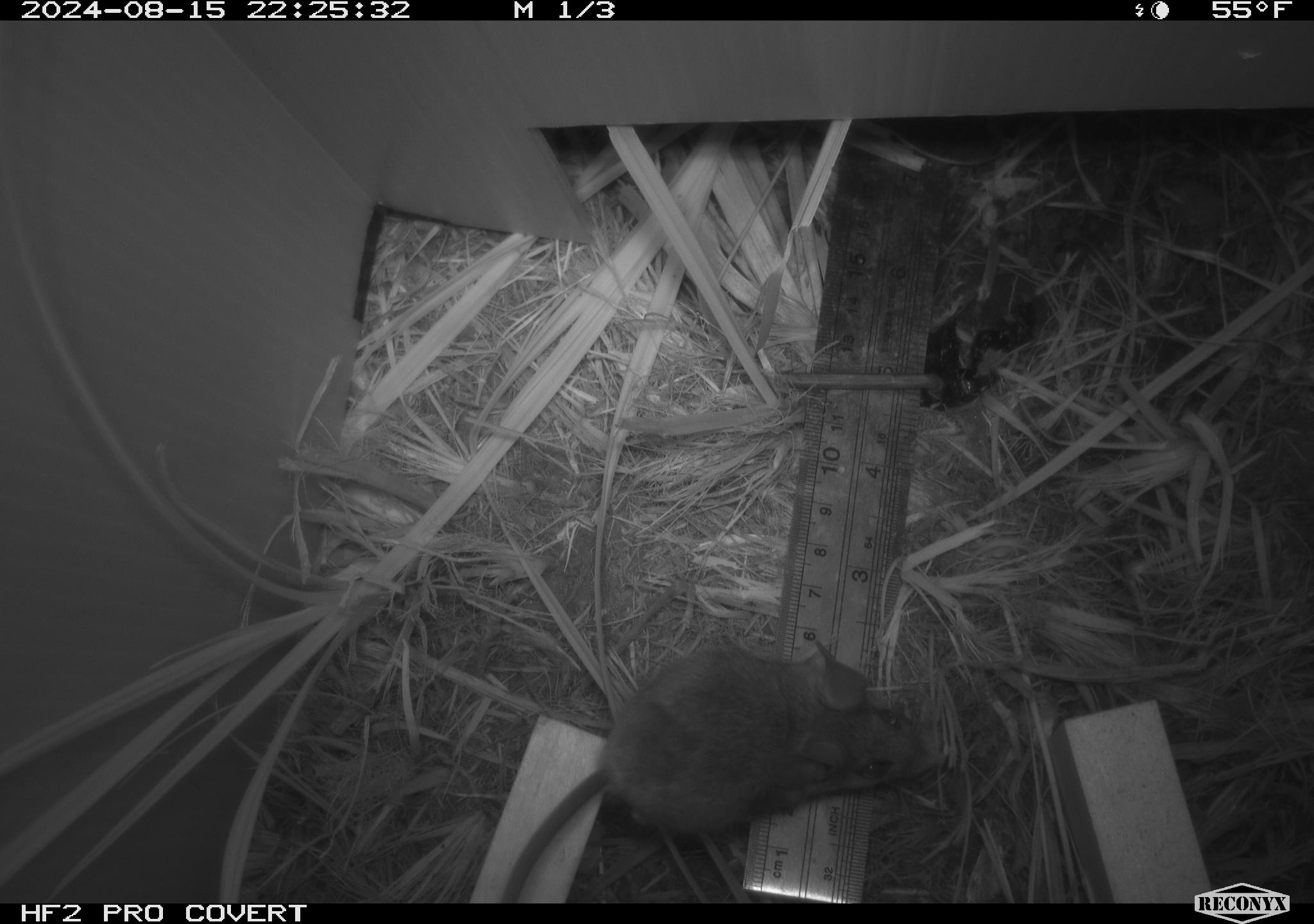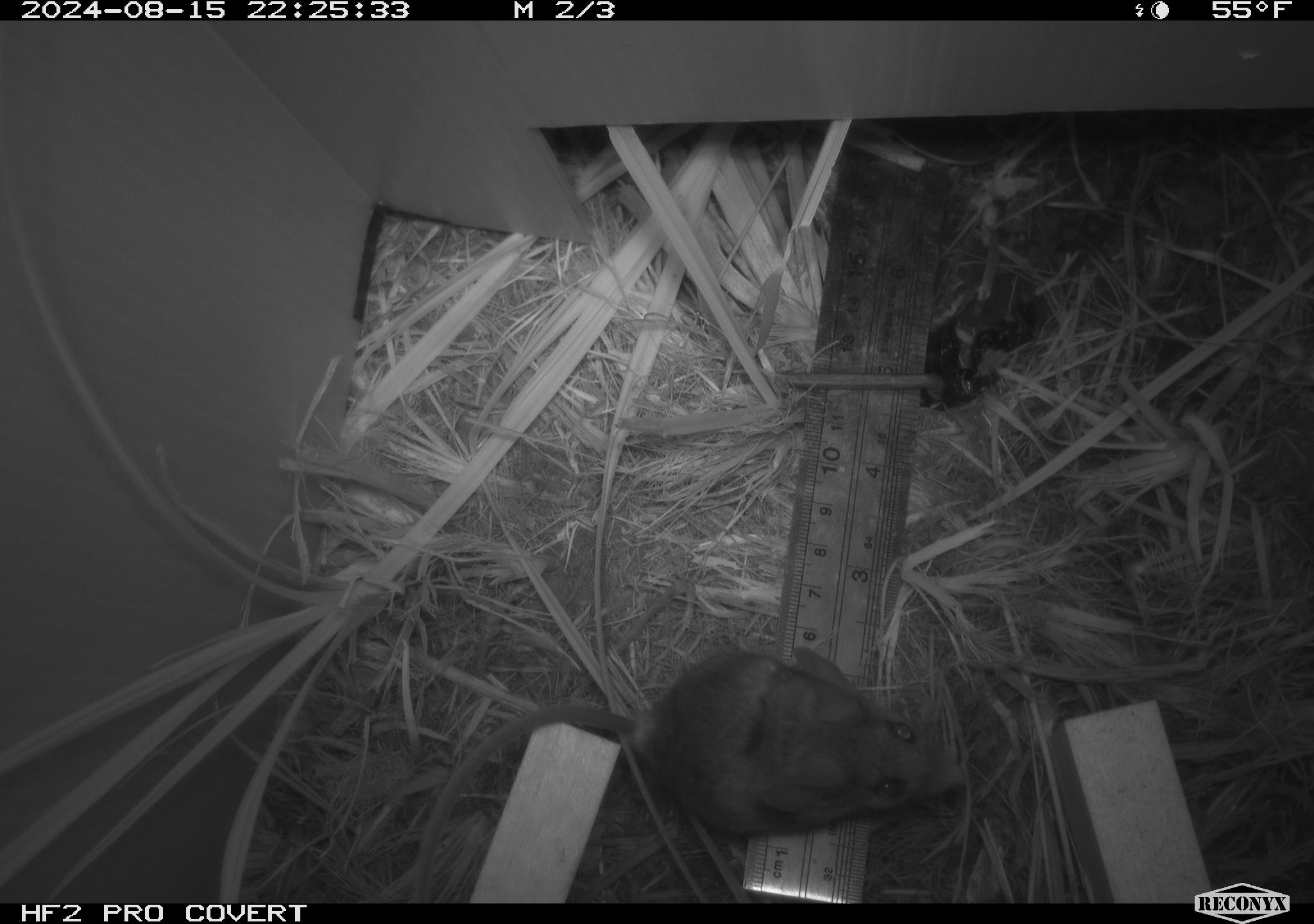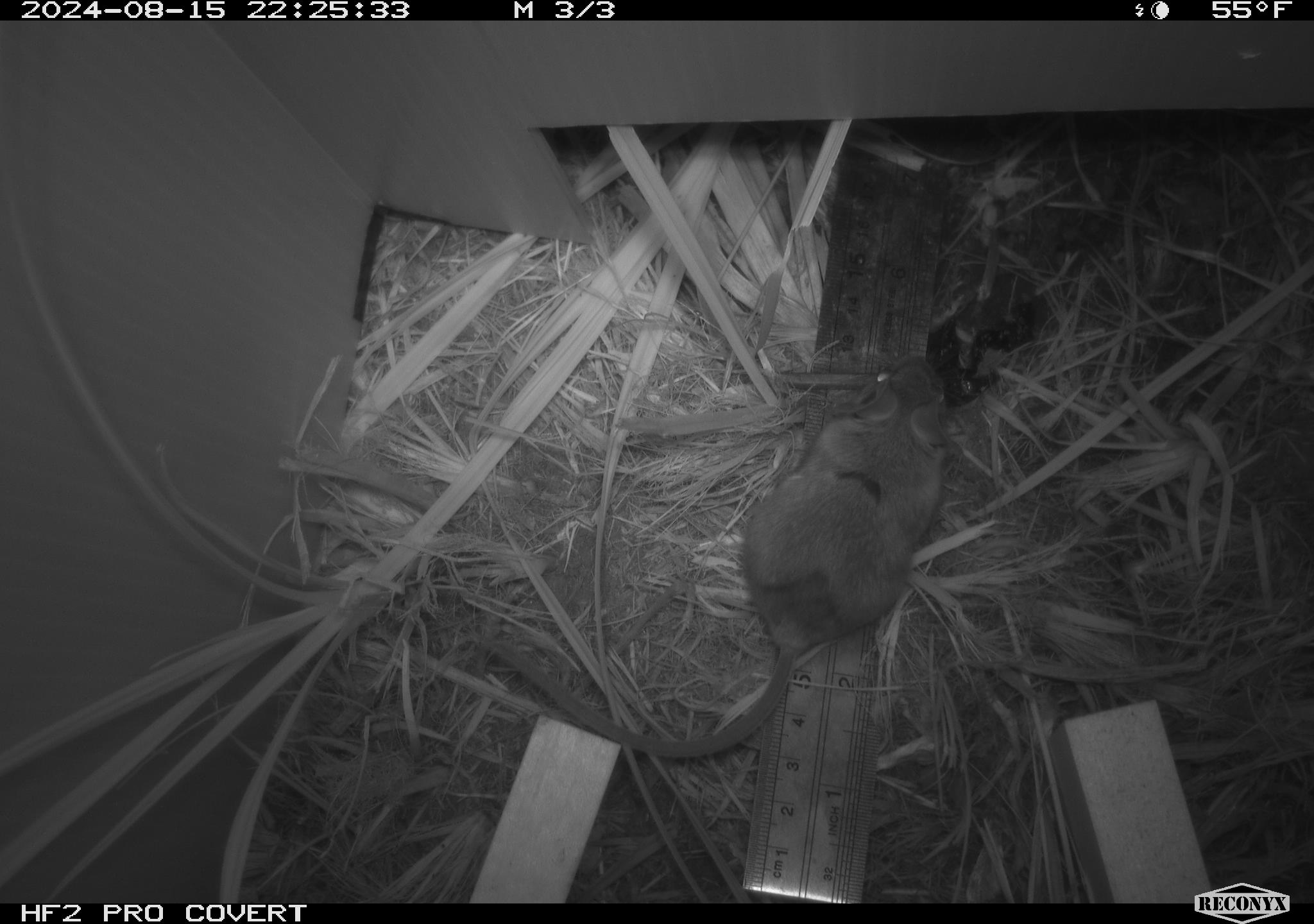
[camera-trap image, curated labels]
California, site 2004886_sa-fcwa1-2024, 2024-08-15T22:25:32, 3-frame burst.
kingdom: Animalia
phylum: Chordata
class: Mammalia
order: Rodentia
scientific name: Rodentia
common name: mouse species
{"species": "mouse species (Rodentia)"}